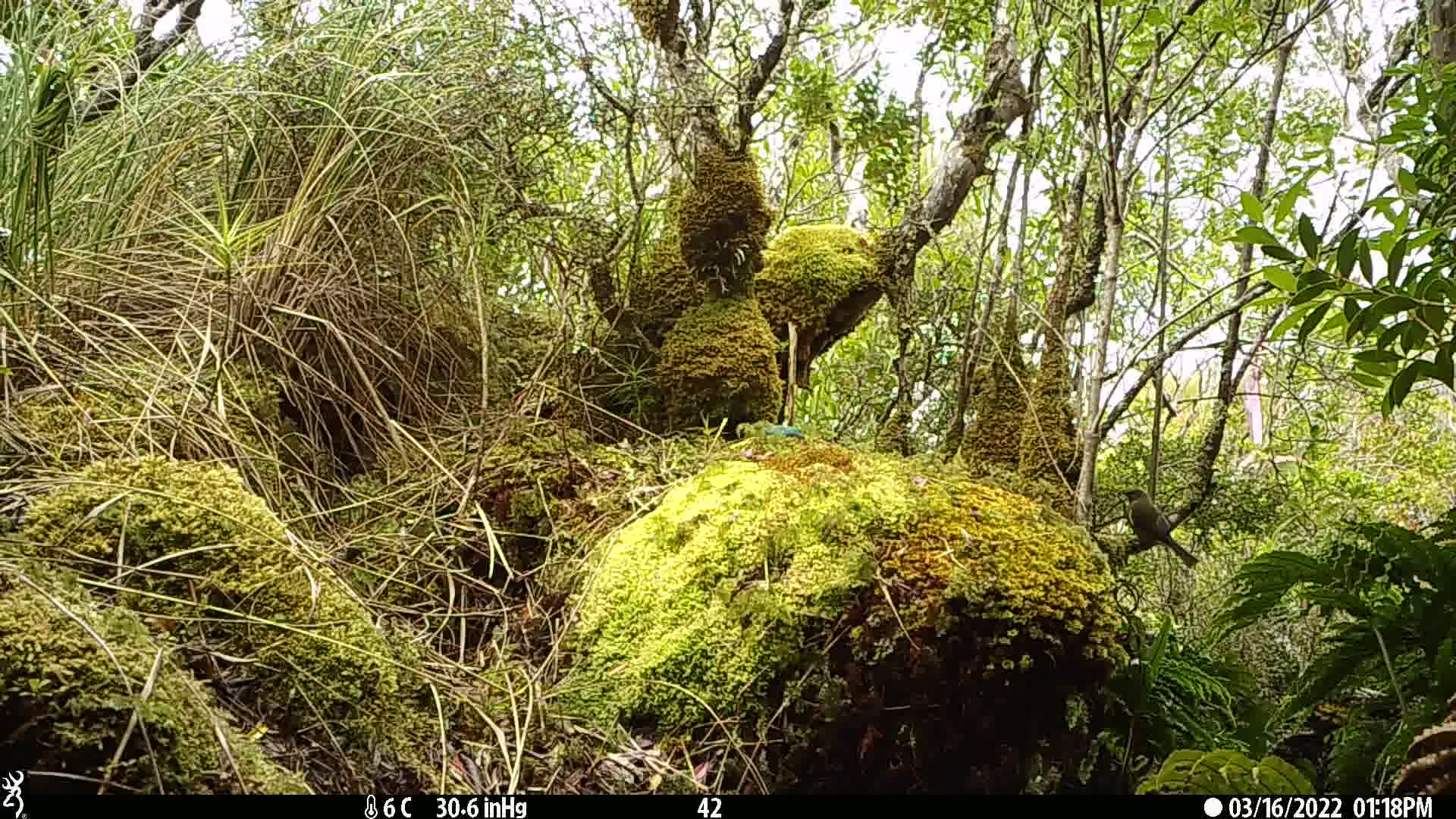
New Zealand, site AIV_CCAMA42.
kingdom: Animalia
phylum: Chordata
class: Aves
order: Passeriformes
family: Meliphagidae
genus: Anthornis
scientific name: Anthornis melanura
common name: new zealand bellbird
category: bellbird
Bellbird (new zealand bellbird) (Anthornis melanura).